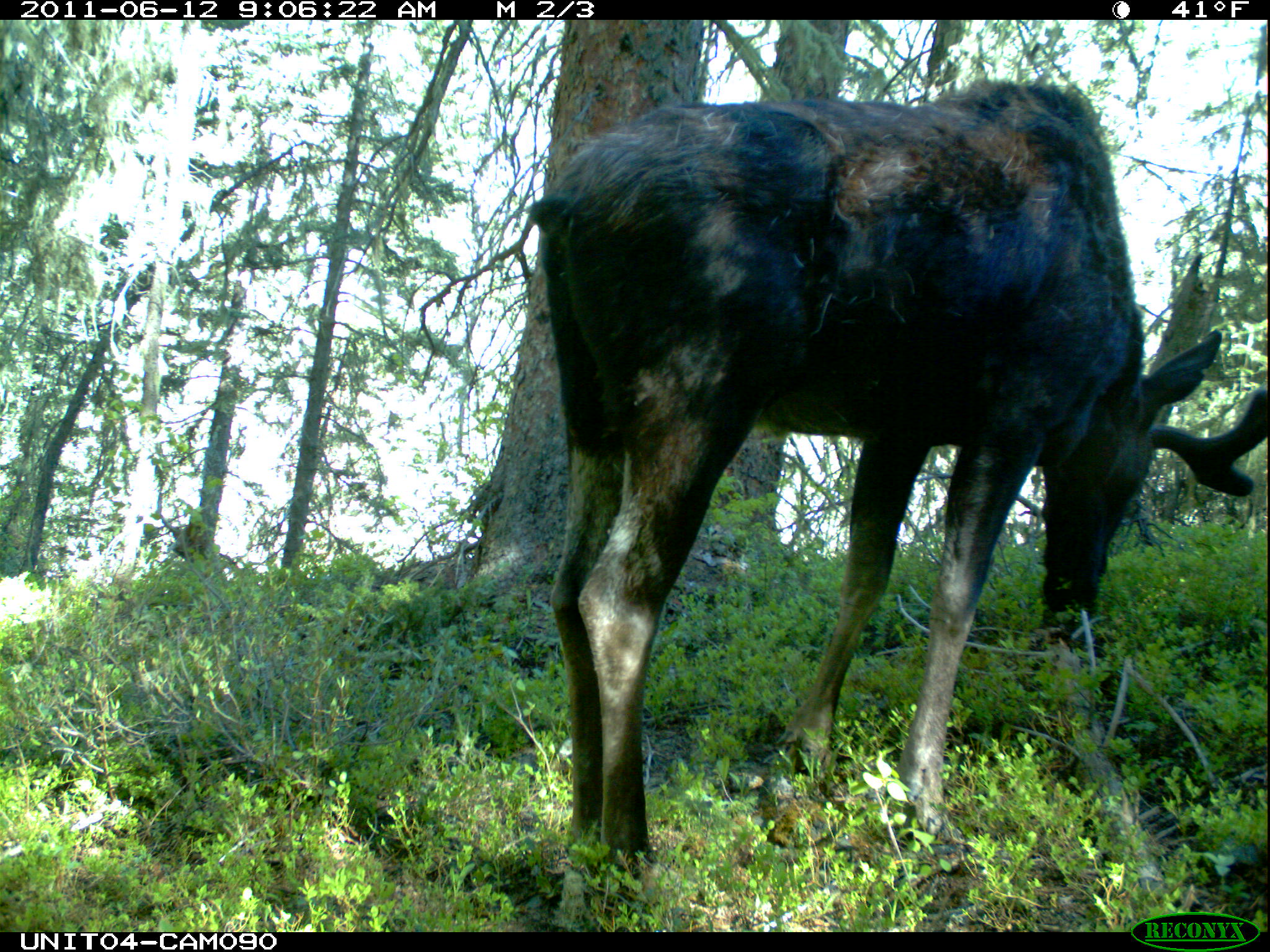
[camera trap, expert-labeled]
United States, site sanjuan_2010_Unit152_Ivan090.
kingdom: Animalia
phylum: Chordata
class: Mammalia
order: Artiodactyla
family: Cervidae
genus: Alces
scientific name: Alces alces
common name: moose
Alces alces (moose).